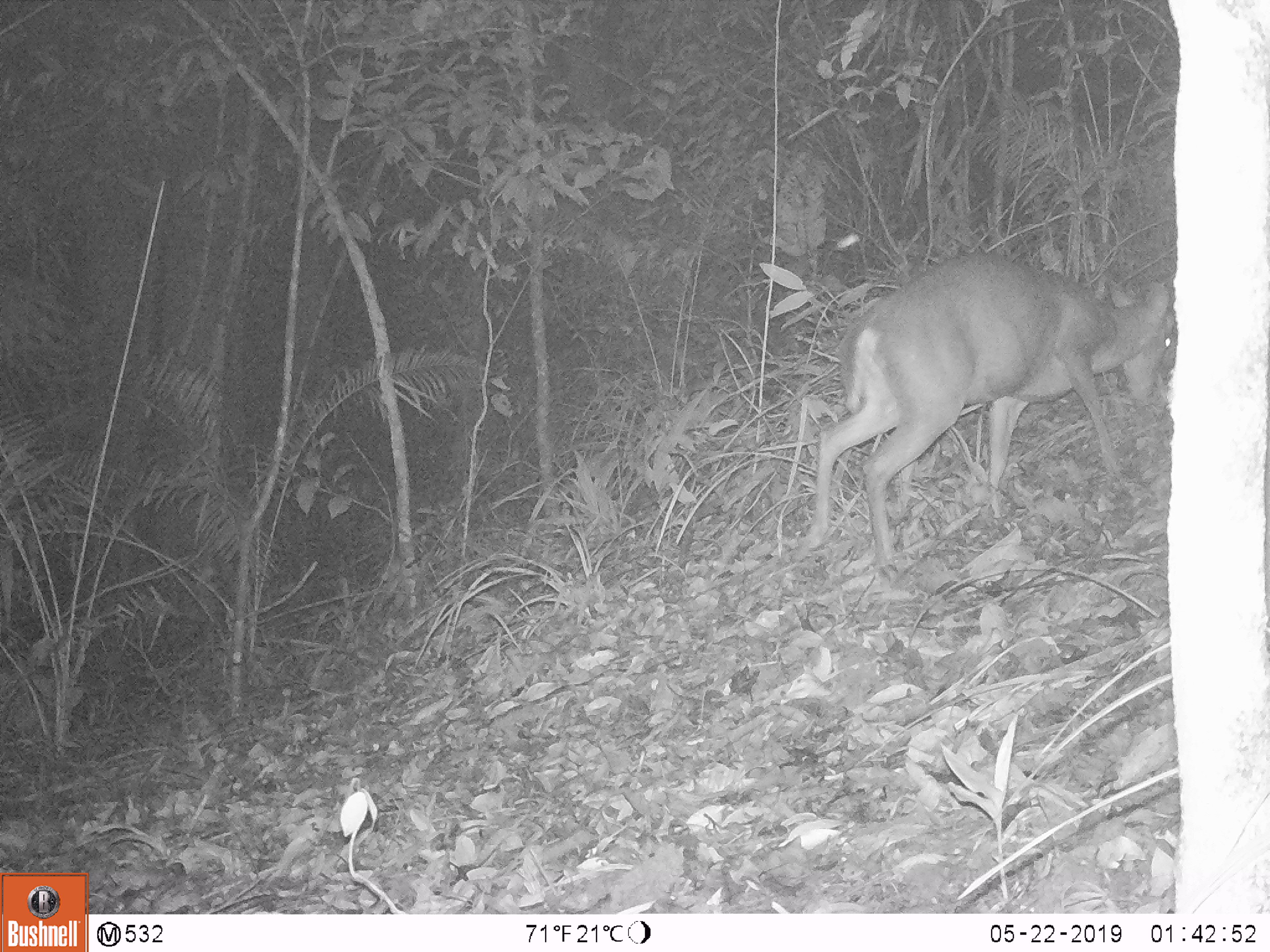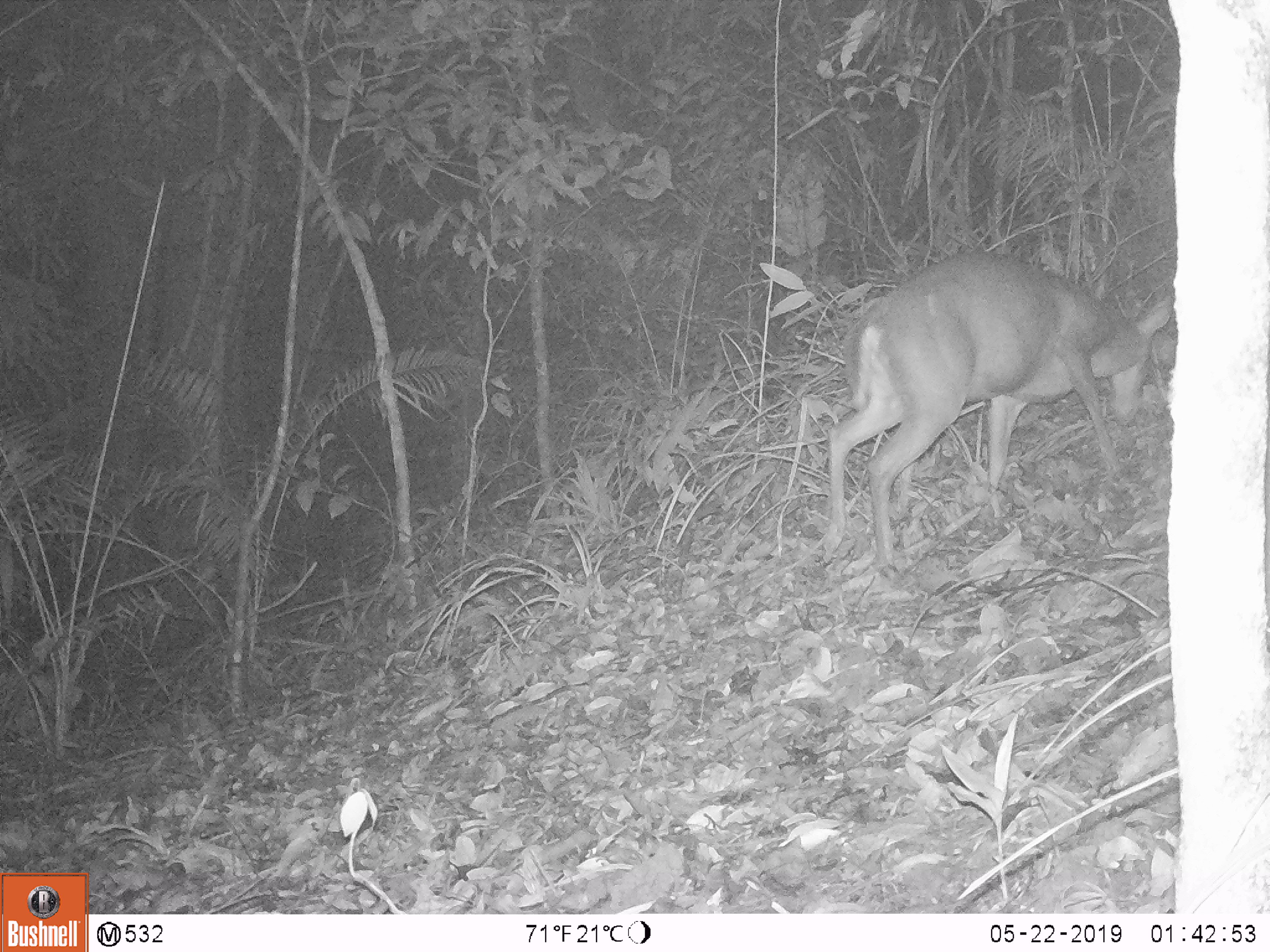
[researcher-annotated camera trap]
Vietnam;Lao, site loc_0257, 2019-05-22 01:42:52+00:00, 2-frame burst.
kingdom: Animalia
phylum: Chordata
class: Mammalia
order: Artiodactyla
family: Cervidae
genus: Muntiacus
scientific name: Muntiacus rooseveltorum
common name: roosevelt's muntjac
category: roosevelts muntjac group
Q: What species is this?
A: Roosevelts muntjac group (roosevelt's muntjac) (Muntiacus rooseveltorum).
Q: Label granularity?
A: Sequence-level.